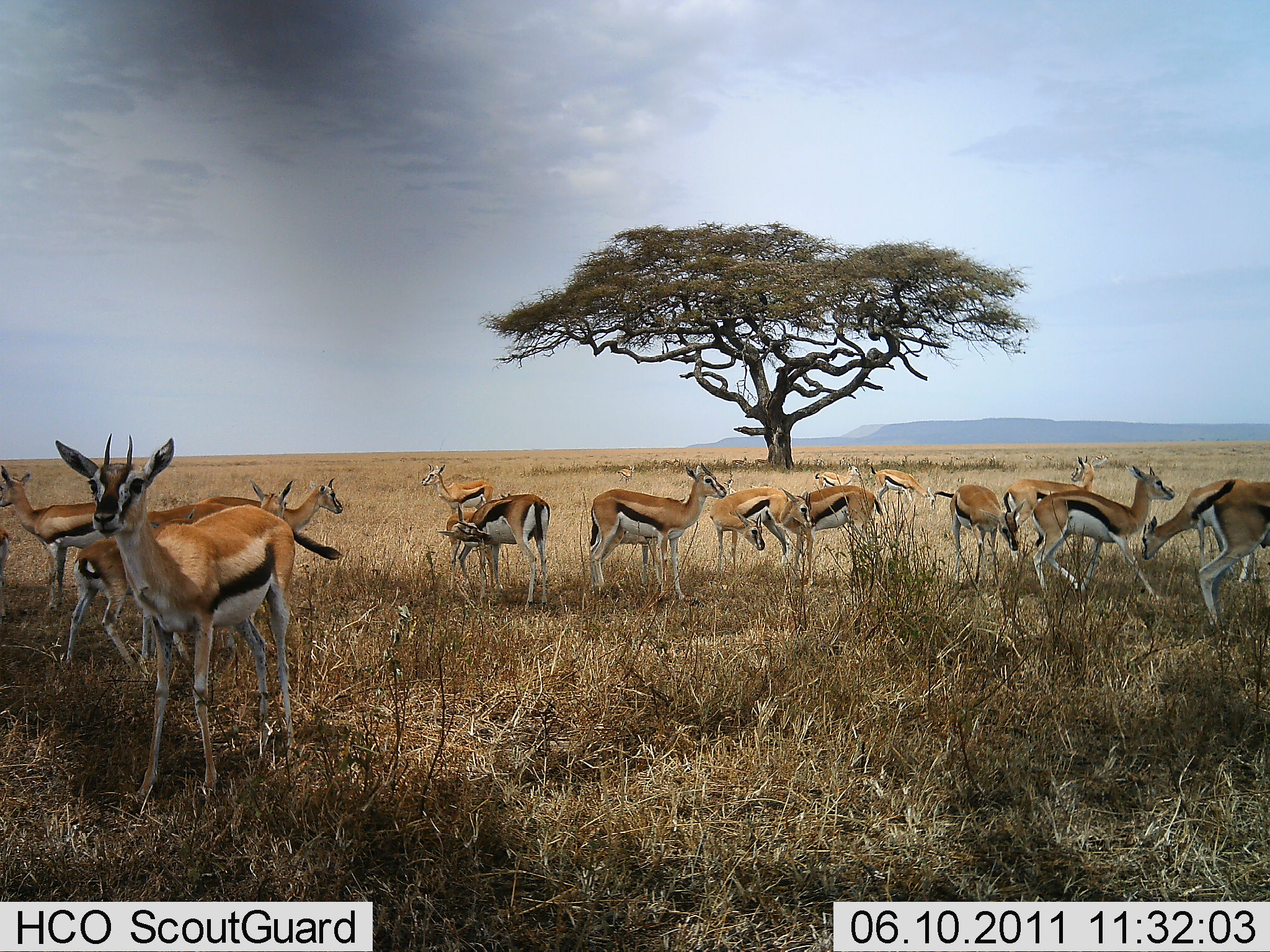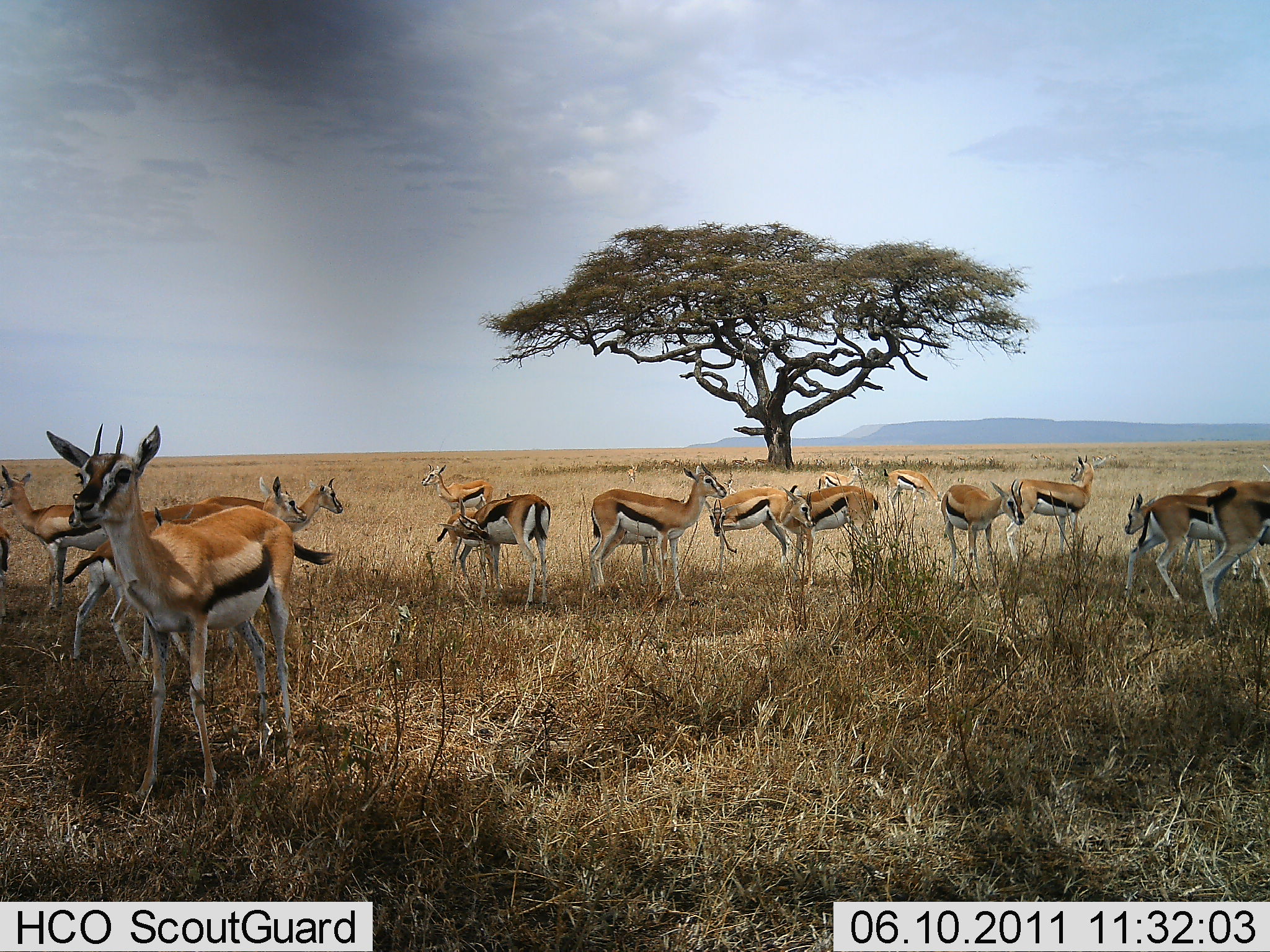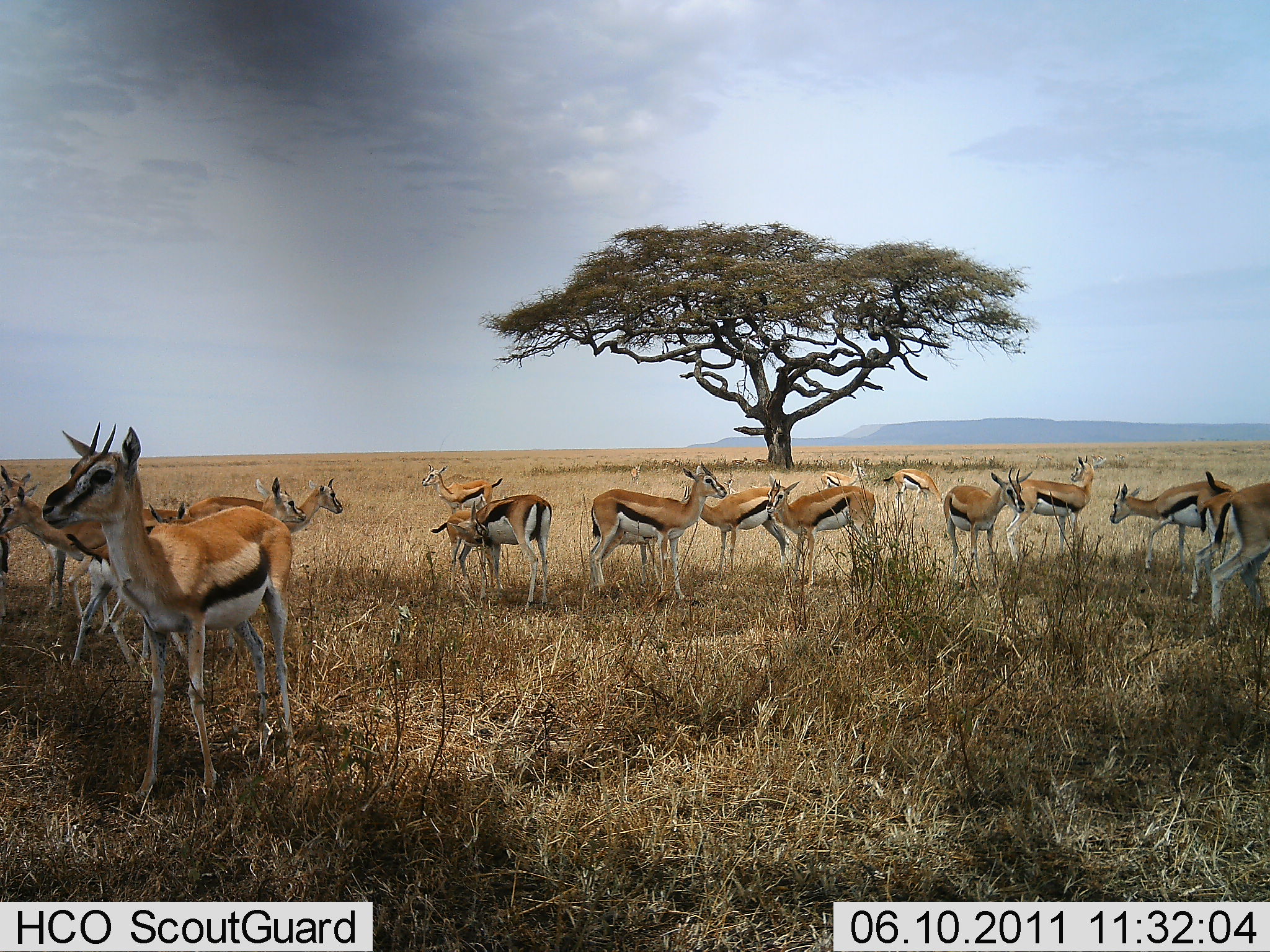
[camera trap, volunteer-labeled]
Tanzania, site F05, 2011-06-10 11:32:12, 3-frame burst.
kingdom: Animalia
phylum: Chordata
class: Mammalia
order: Artiodactyla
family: Bovidae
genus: Eudorcas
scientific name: Eudorcas thomsonii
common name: thomson's gazelle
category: gazellethomsons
Gazellethomsons (thomson's gazelle) (Eudorcas thomsonii), count 11-50. Behavior (volunteer vote fractions): standing 91%, resting 0%, moving 36%, interacting 18%. Young present (vote fraction): 18%. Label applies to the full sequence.